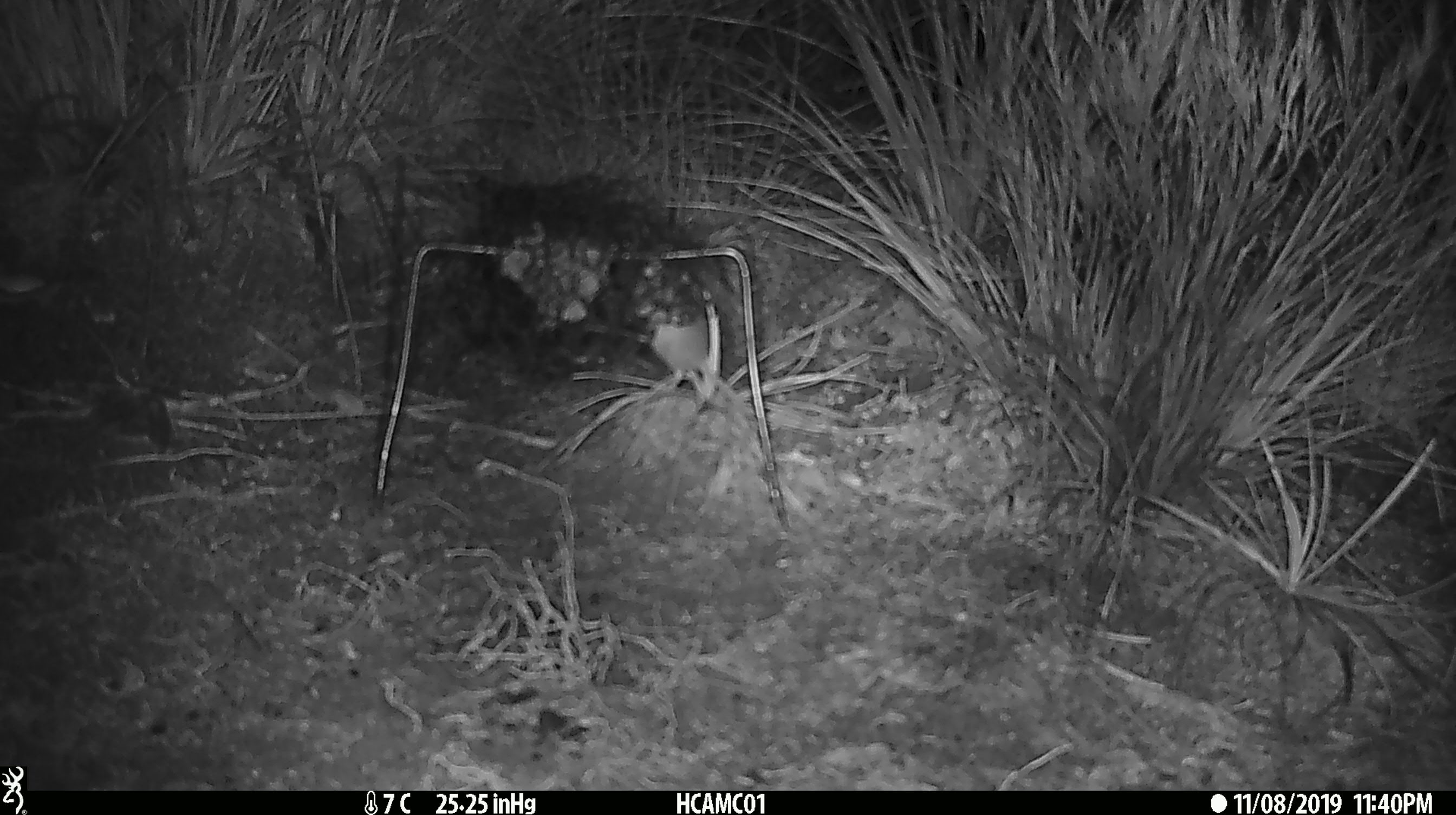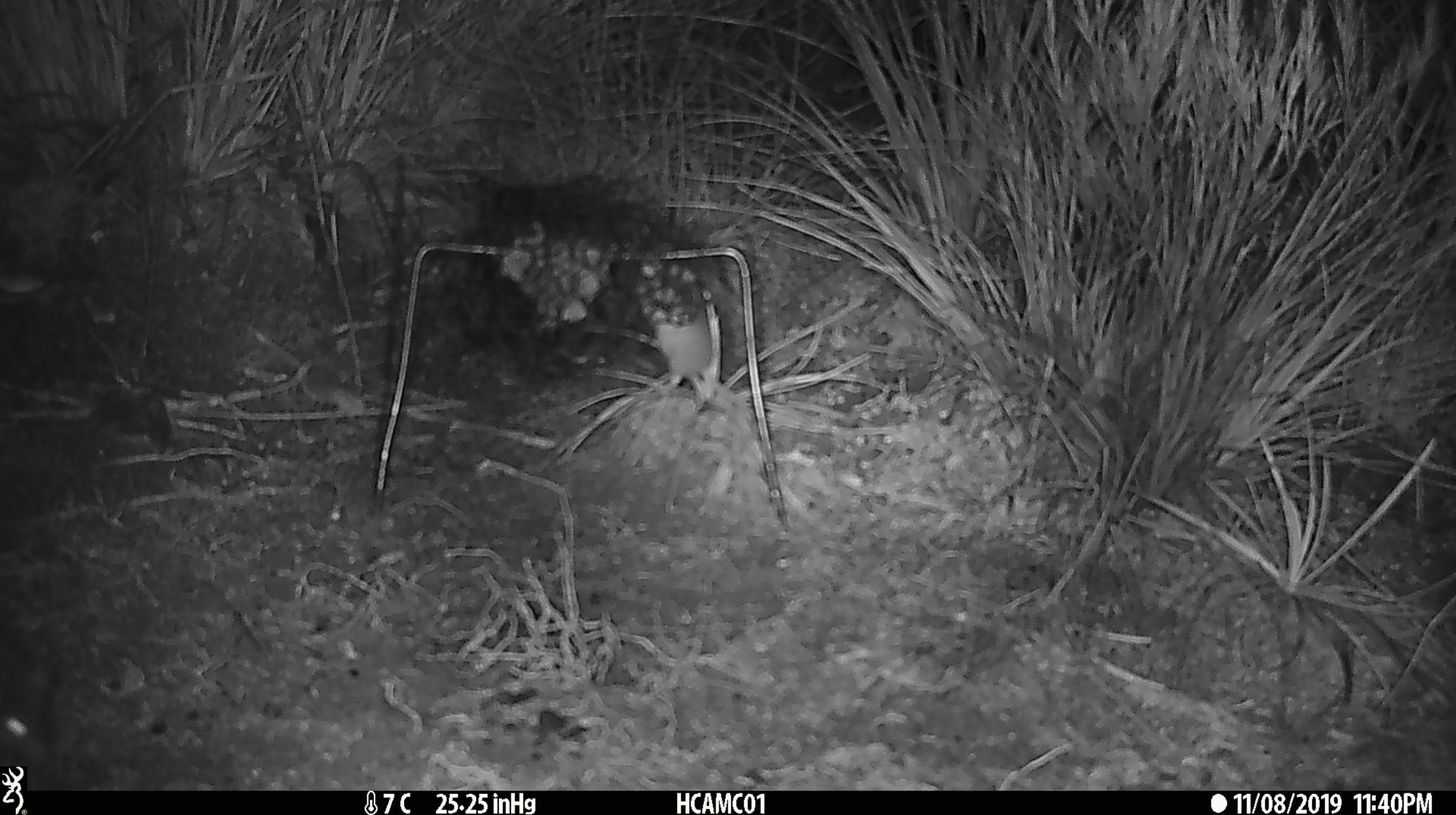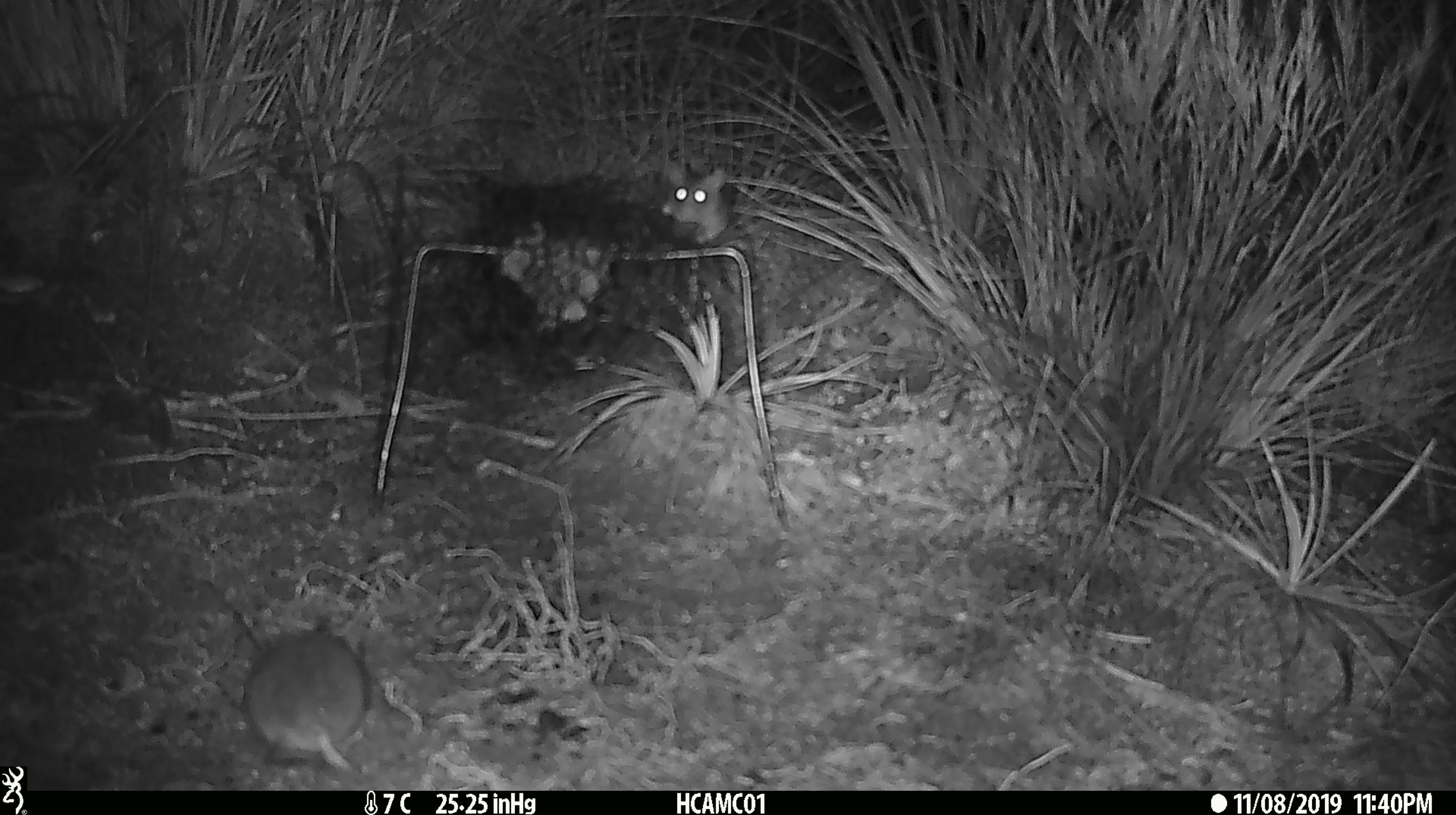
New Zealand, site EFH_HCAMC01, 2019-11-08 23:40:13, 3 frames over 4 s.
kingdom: Animalia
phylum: Chordata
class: Mammalia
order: Rodentia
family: Muridae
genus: Mus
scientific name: Mus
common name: mouse